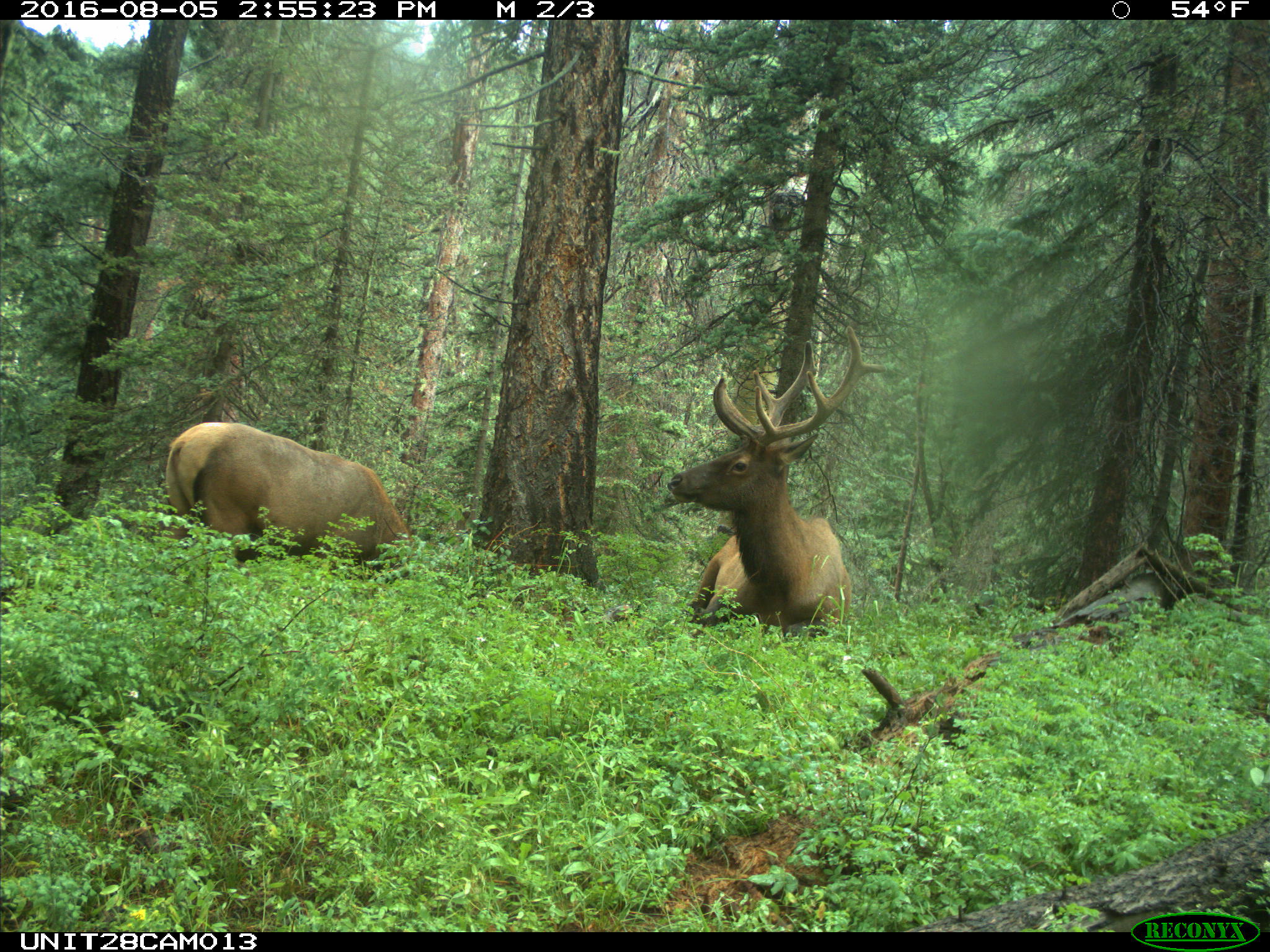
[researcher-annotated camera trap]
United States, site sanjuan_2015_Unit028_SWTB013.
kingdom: Animalia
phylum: Chordata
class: Mammalia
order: Artiodactyla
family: Cervidae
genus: Cervus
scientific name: Cervus elaphus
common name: red deer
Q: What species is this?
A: Cervus elaphus (red deer).